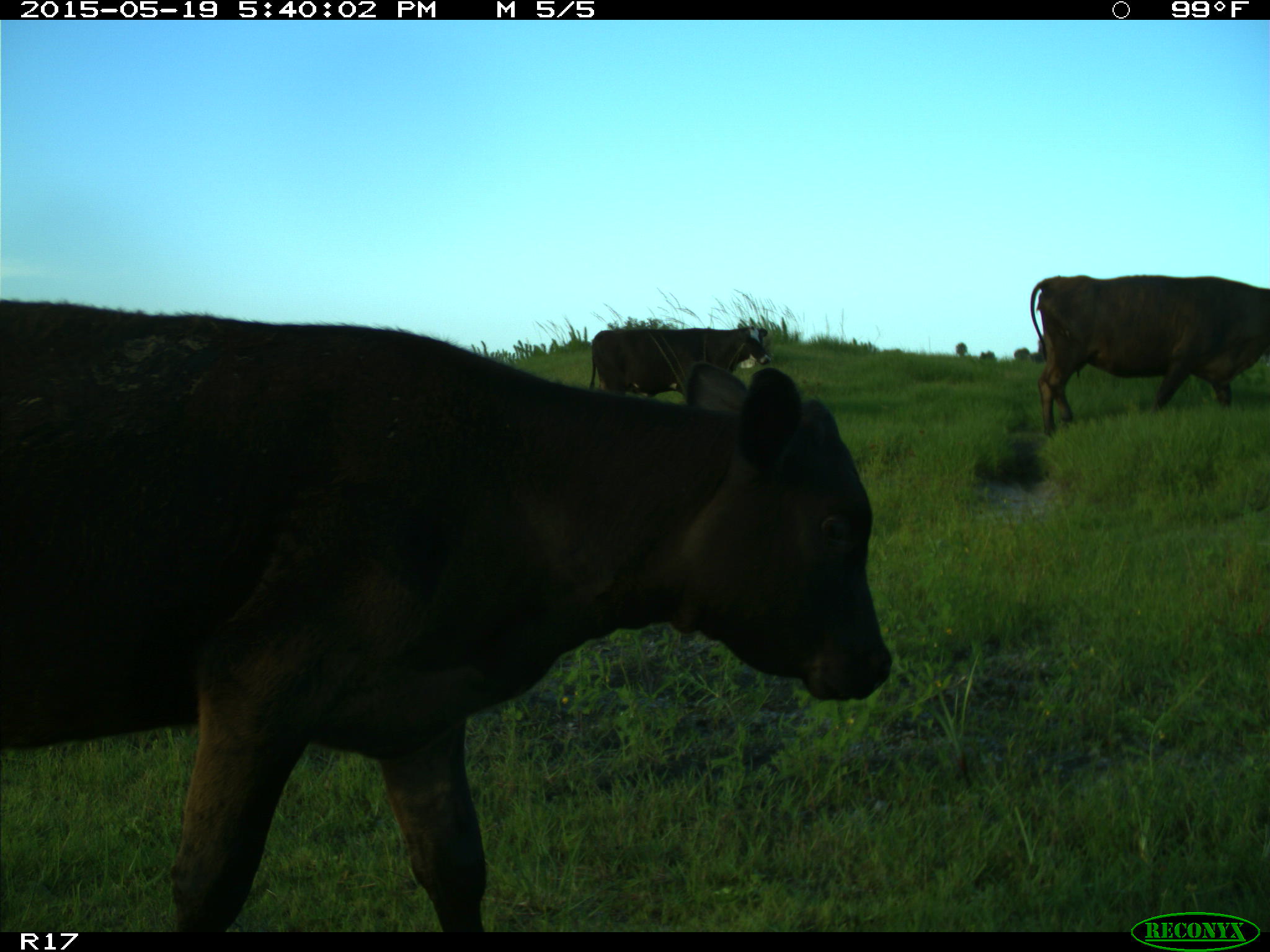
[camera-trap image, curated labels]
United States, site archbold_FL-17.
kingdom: Animalia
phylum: Chordata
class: Mammalia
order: Artiodactyla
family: Bovidae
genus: Bos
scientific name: Bos taurus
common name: domestic cow